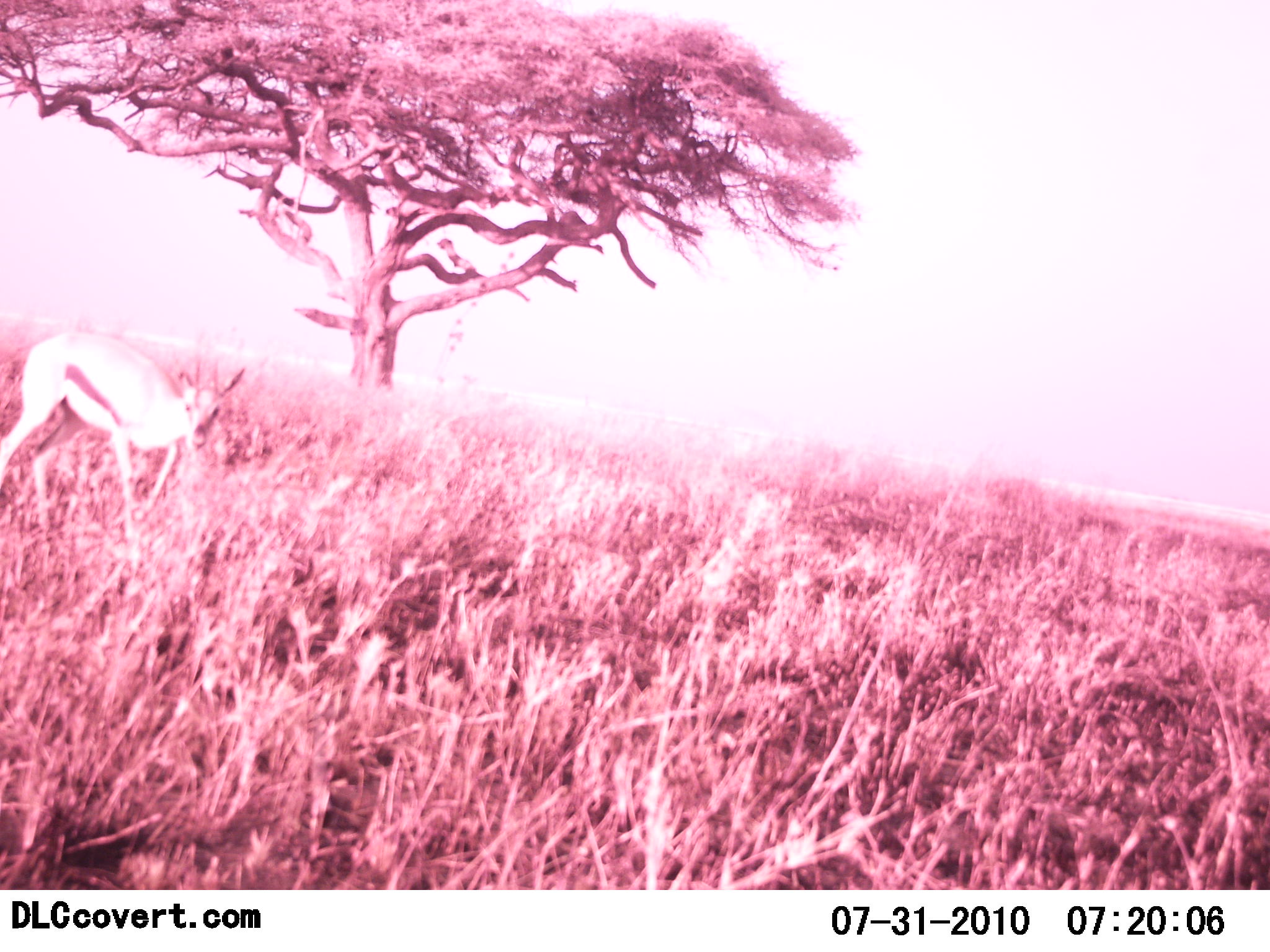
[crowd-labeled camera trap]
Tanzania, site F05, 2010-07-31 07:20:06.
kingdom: Animalia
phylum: Chordata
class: Mammalia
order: Artiodactyla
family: Bovidae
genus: Eudorcas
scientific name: Eudorcas thomsonii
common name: thomson's gazelle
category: gazellethomsons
Gazellethomsons (thomson's gazelle) (Eudorcas thomsonii), count 1. Behavior (volunteer vote fractions): standing 64%, resting 0%, moving 27%, interacting 0%. Young present (vote fraction): 0%. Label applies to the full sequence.